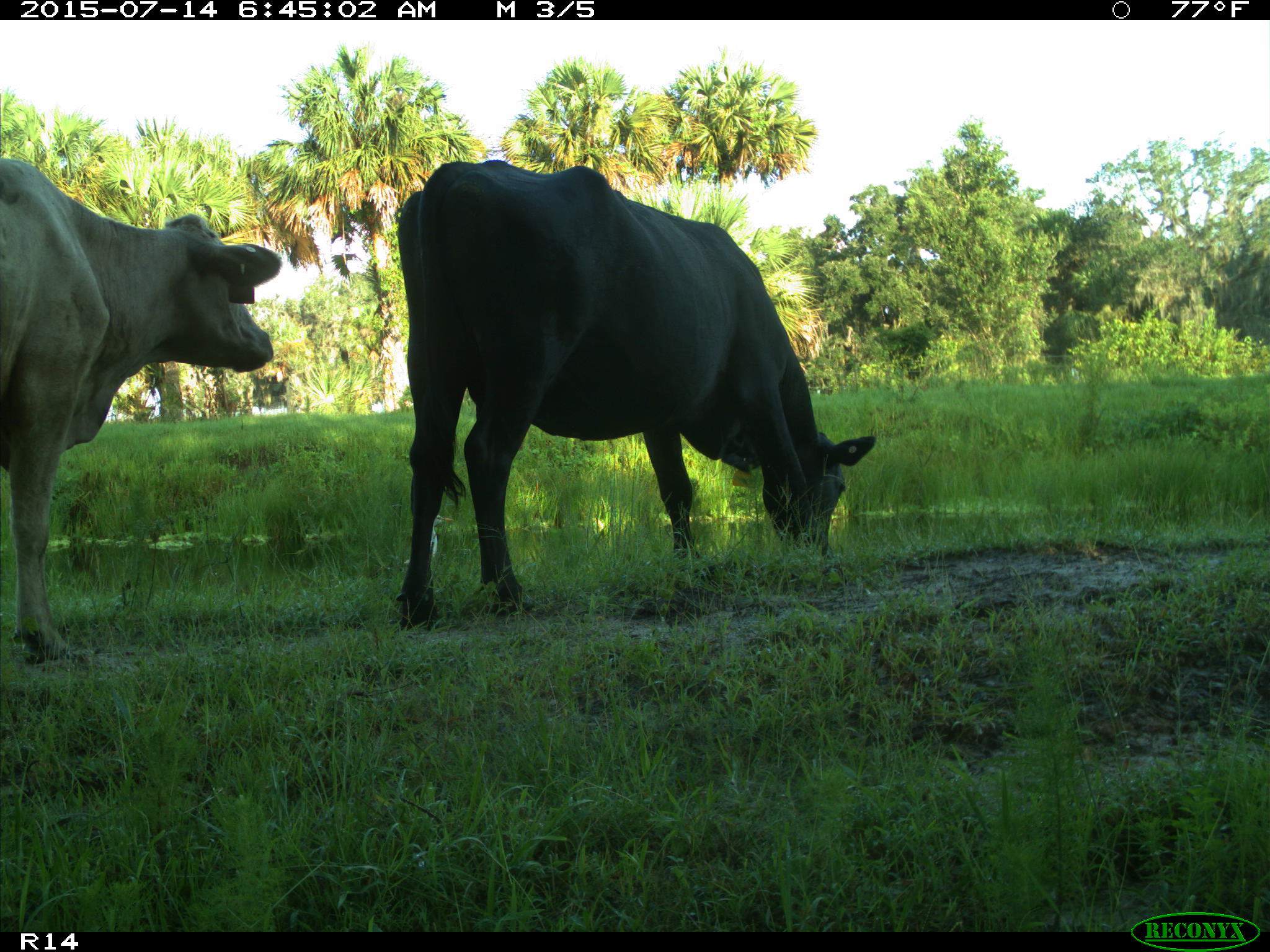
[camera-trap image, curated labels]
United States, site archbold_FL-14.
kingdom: Animalia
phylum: Chordata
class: Mammalia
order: Artiodactyla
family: Bovidae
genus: Bos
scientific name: Bos taurus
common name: domestic cow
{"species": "Bos taurus (domestic cow)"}